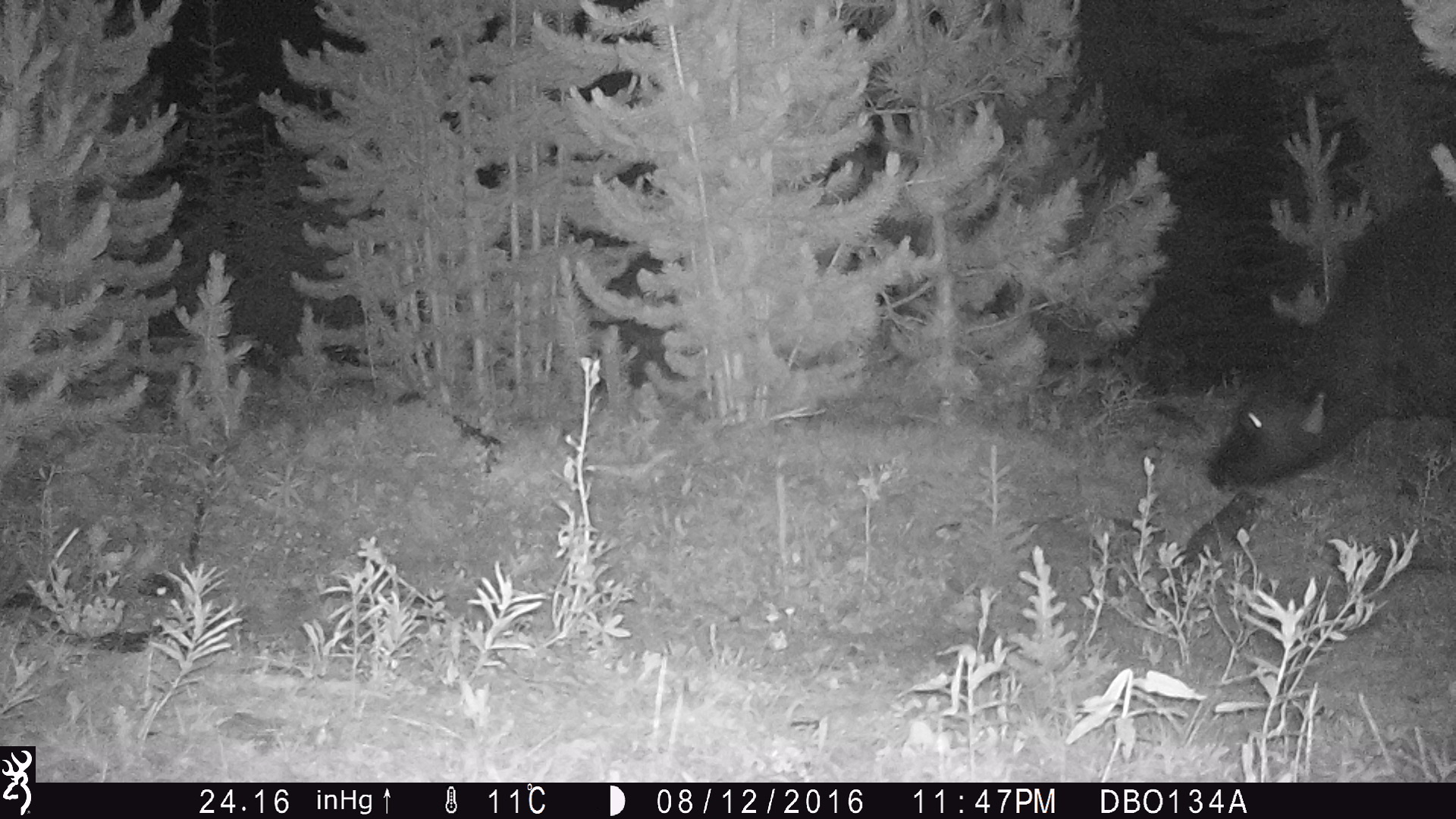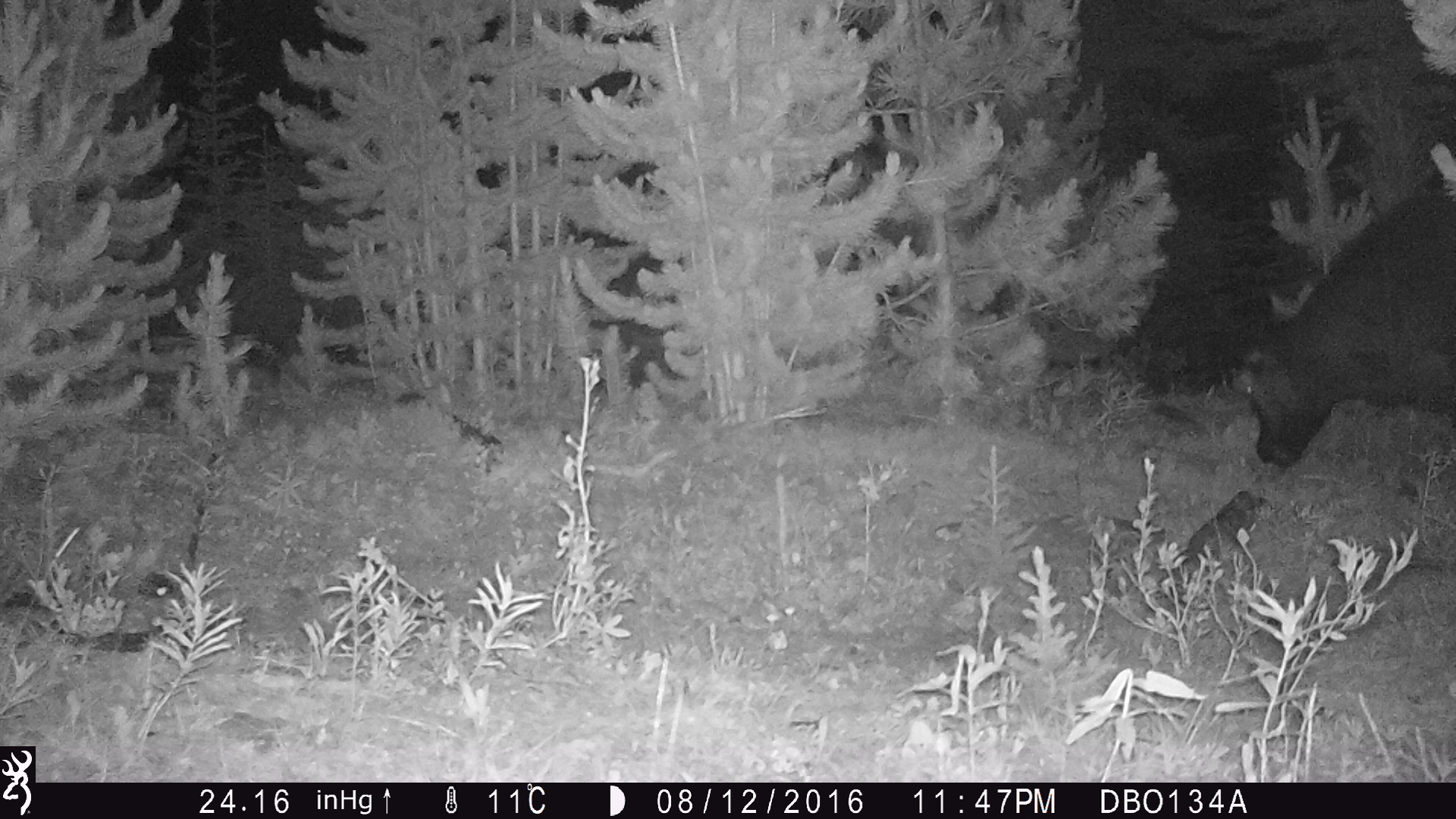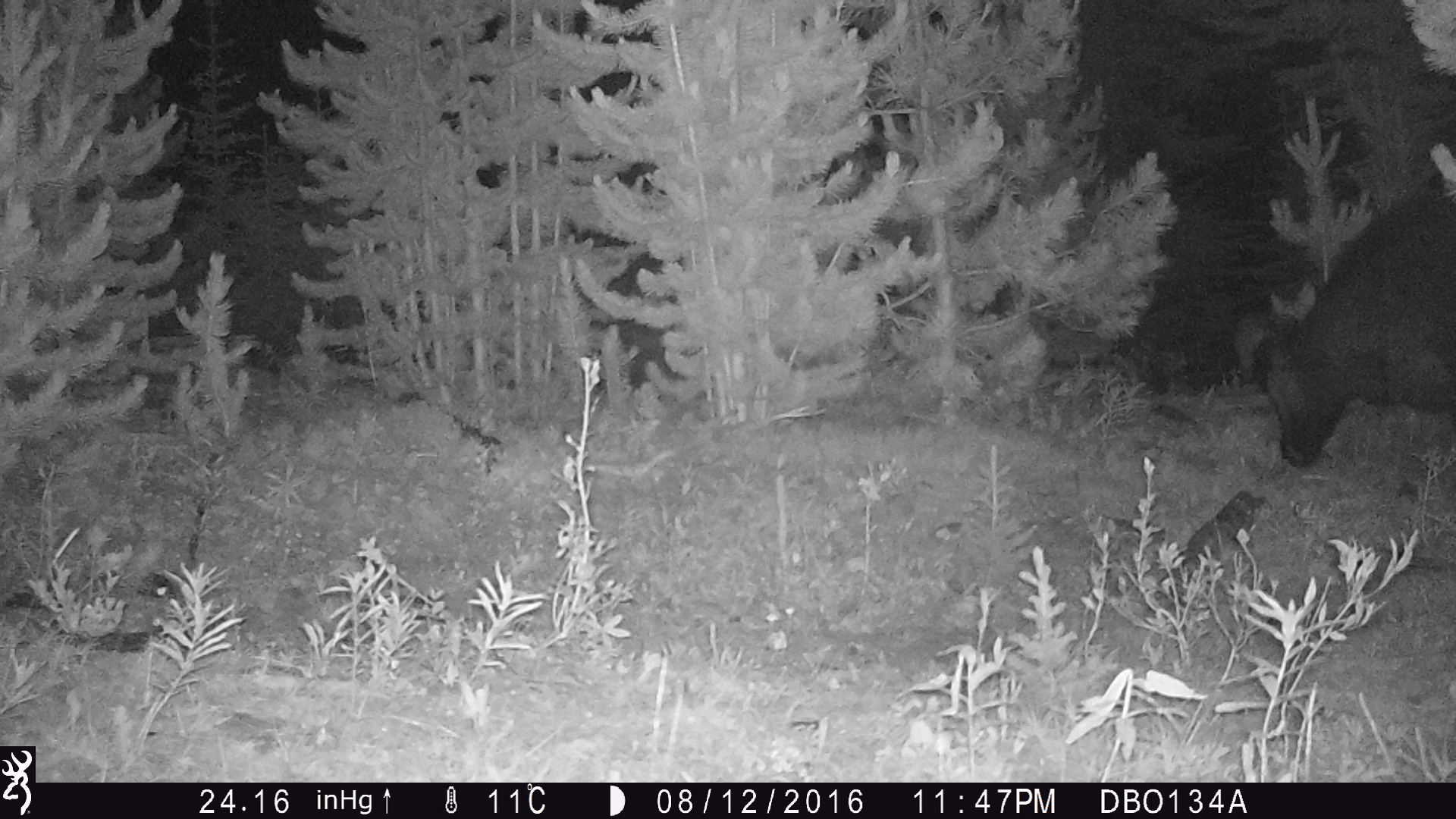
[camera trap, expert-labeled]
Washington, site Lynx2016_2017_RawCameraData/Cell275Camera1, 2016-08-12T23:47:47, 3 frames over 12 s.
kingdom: Animalia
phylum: Chordata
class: Mammalia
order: Artiodactyla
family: Bovidae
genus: Bos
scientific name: Bos taurus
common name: domestic cattle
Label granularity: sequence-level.